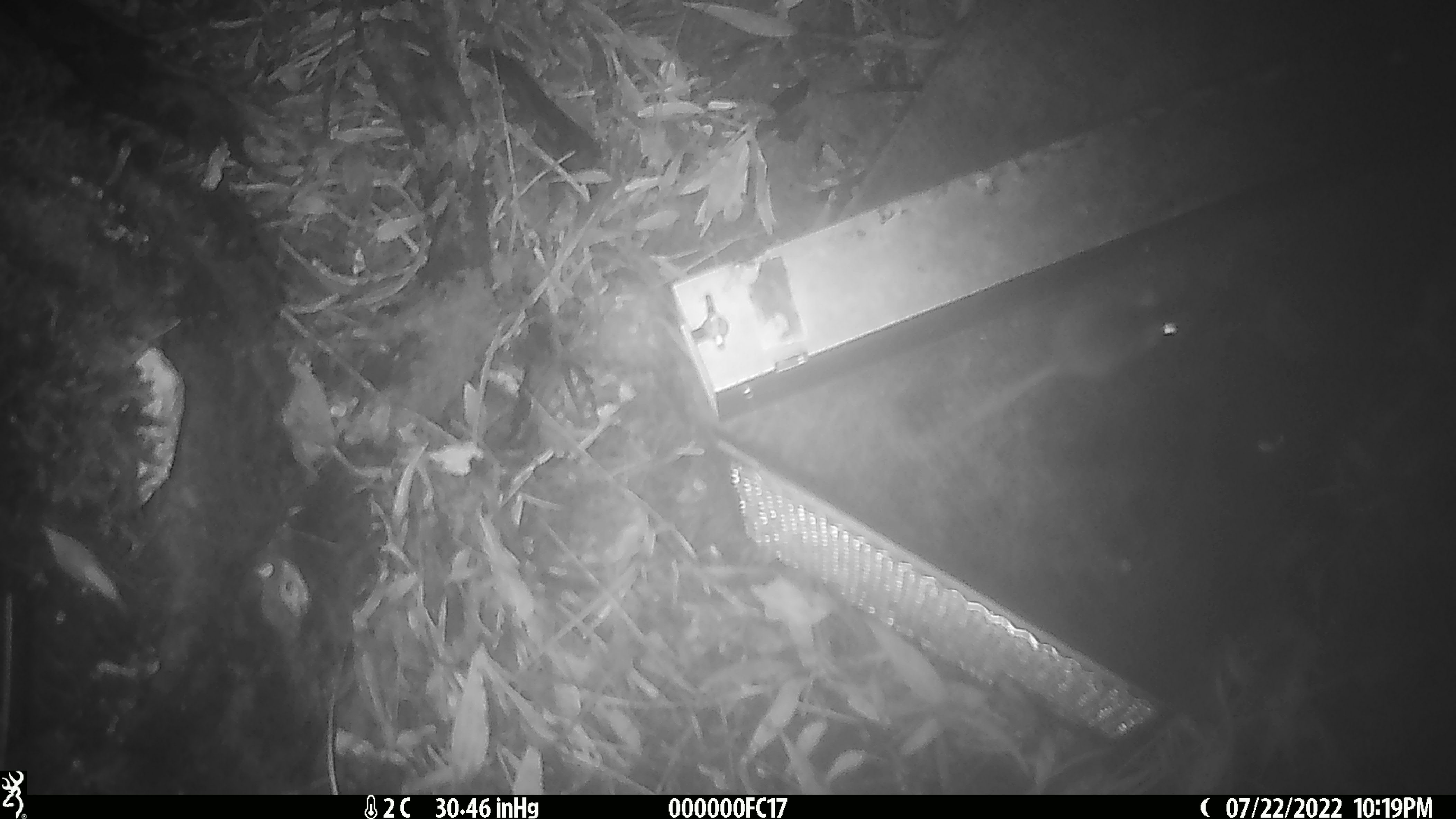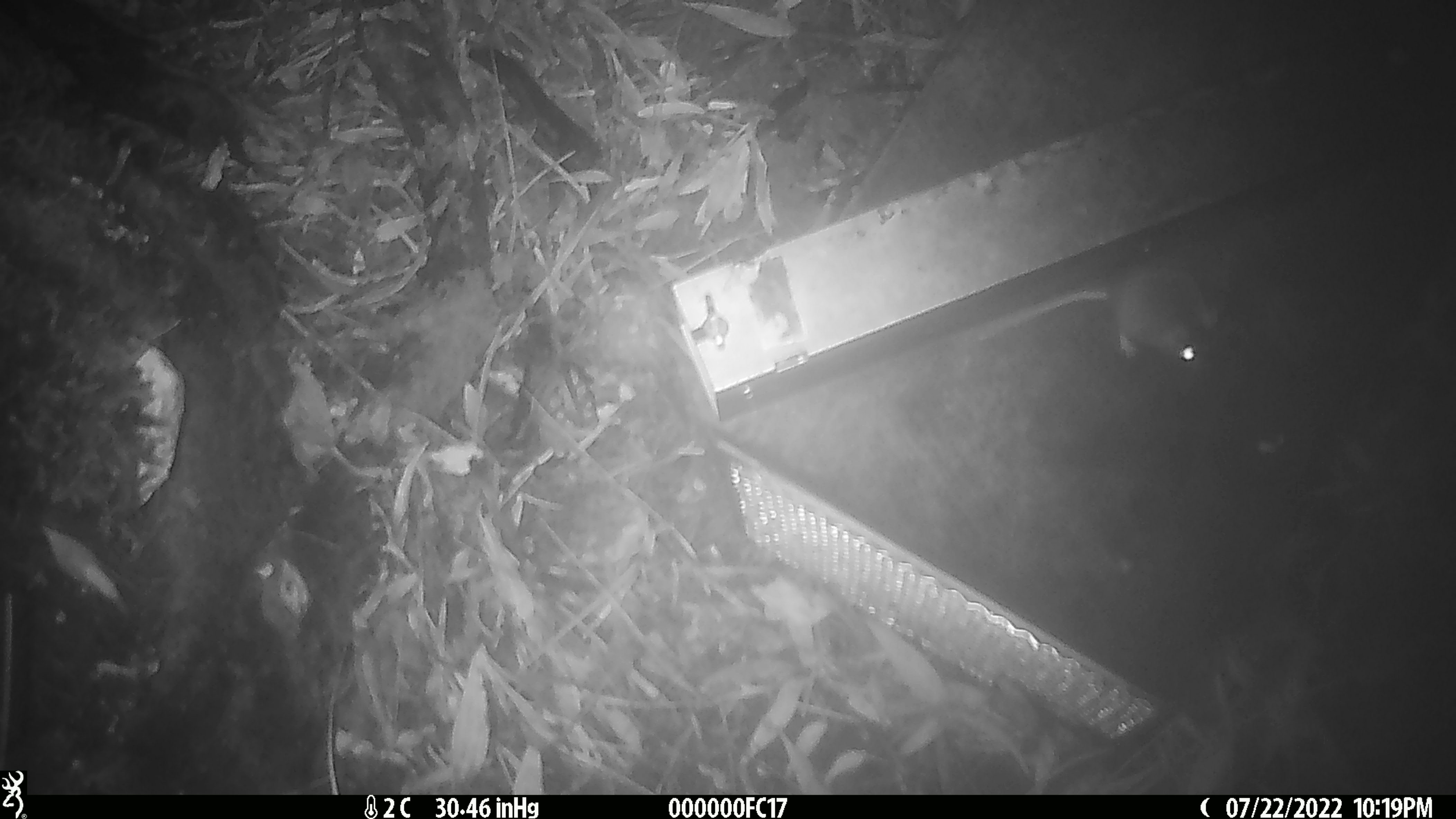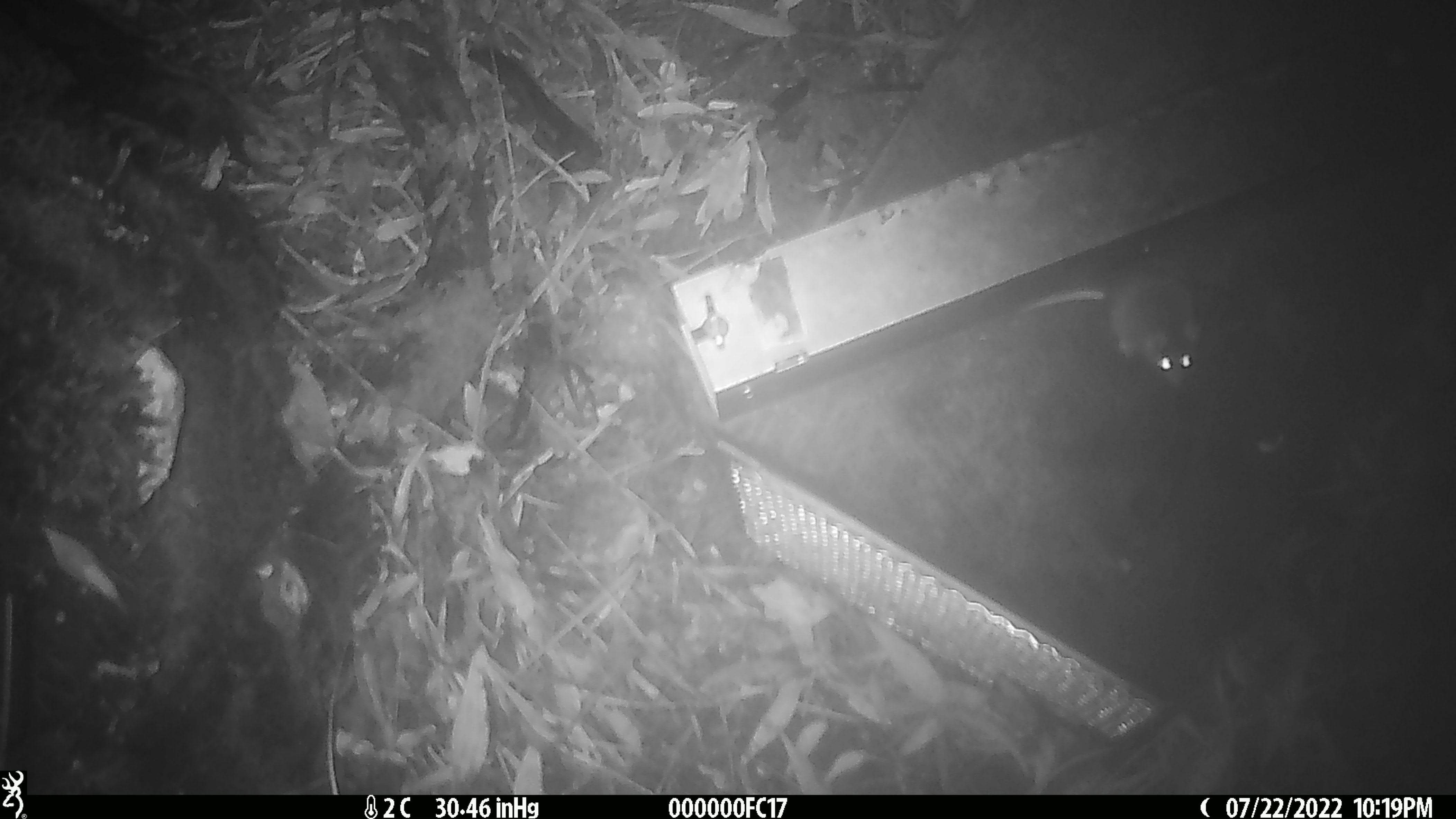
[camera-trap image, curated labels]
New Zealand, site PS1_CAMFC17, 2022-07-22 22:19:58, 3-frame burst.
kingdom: Animalia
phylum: Chordata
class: Mammalia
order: Rodentia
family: Muridae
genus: Mus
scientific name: Mus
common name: mouse